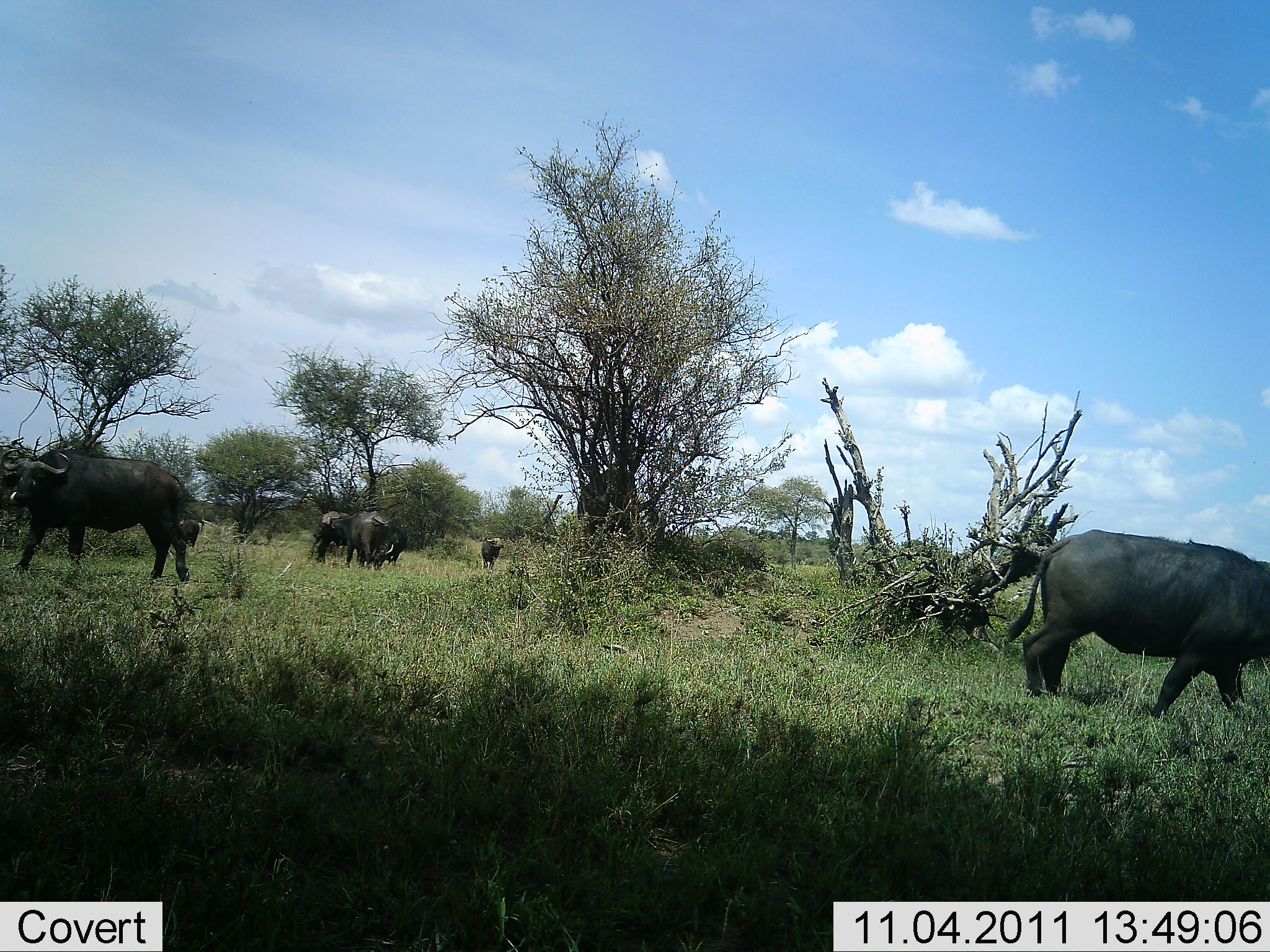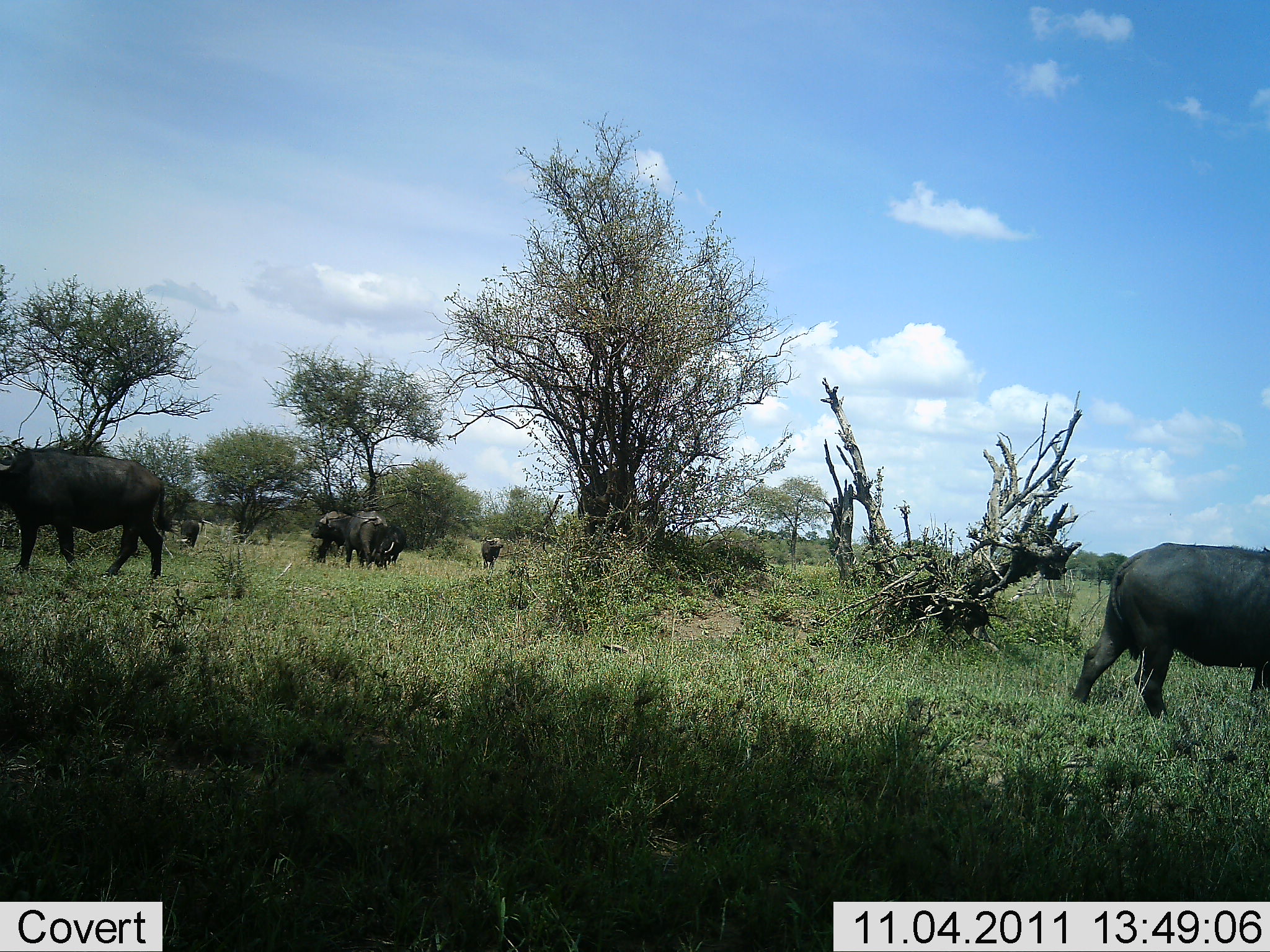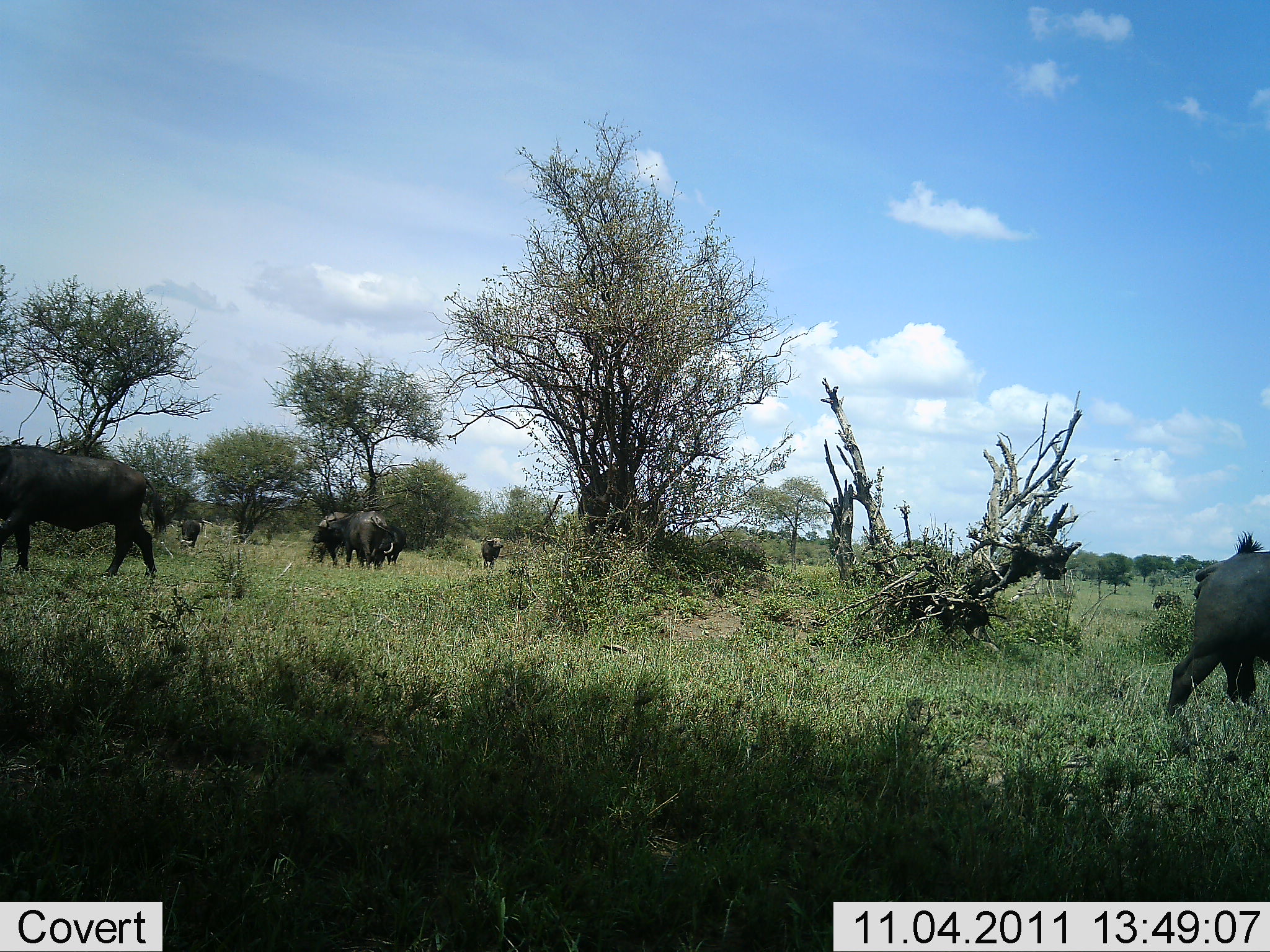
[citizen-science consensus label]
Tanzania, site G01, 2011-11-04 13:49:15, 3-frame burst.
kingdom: Animalia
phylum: Chordata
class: Mammalia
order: Artiodactyla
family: Bovidae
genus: Syncerus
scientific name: Syncerus caffer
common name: cape buffalo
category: buffalo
Buffalo (cape buffalo) (Syncerus caffer), count 5. Behavior (volunteer vote fractions): standing 23%, resting 0%, moving 85%, interacting 0%. Young present (vote fraction): 8%. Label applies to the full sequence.